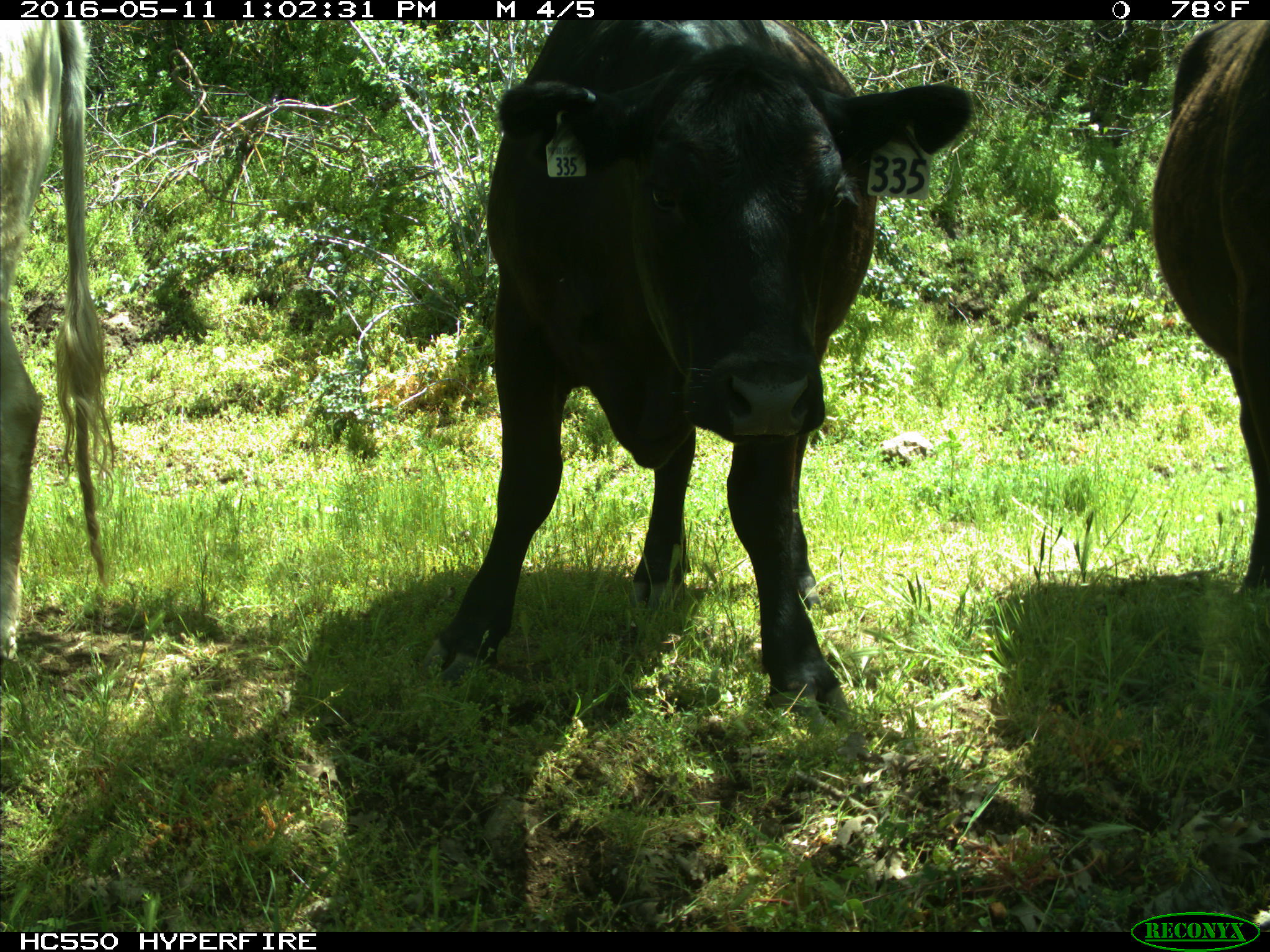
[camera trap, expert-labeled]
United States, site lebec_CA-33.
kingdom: Animalia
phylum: Chordata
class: Mammalia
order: Artiodactyla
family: Bovidae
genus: Bos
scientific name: Bos taurus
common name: domestic cow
Bos taurus (domestic cow).